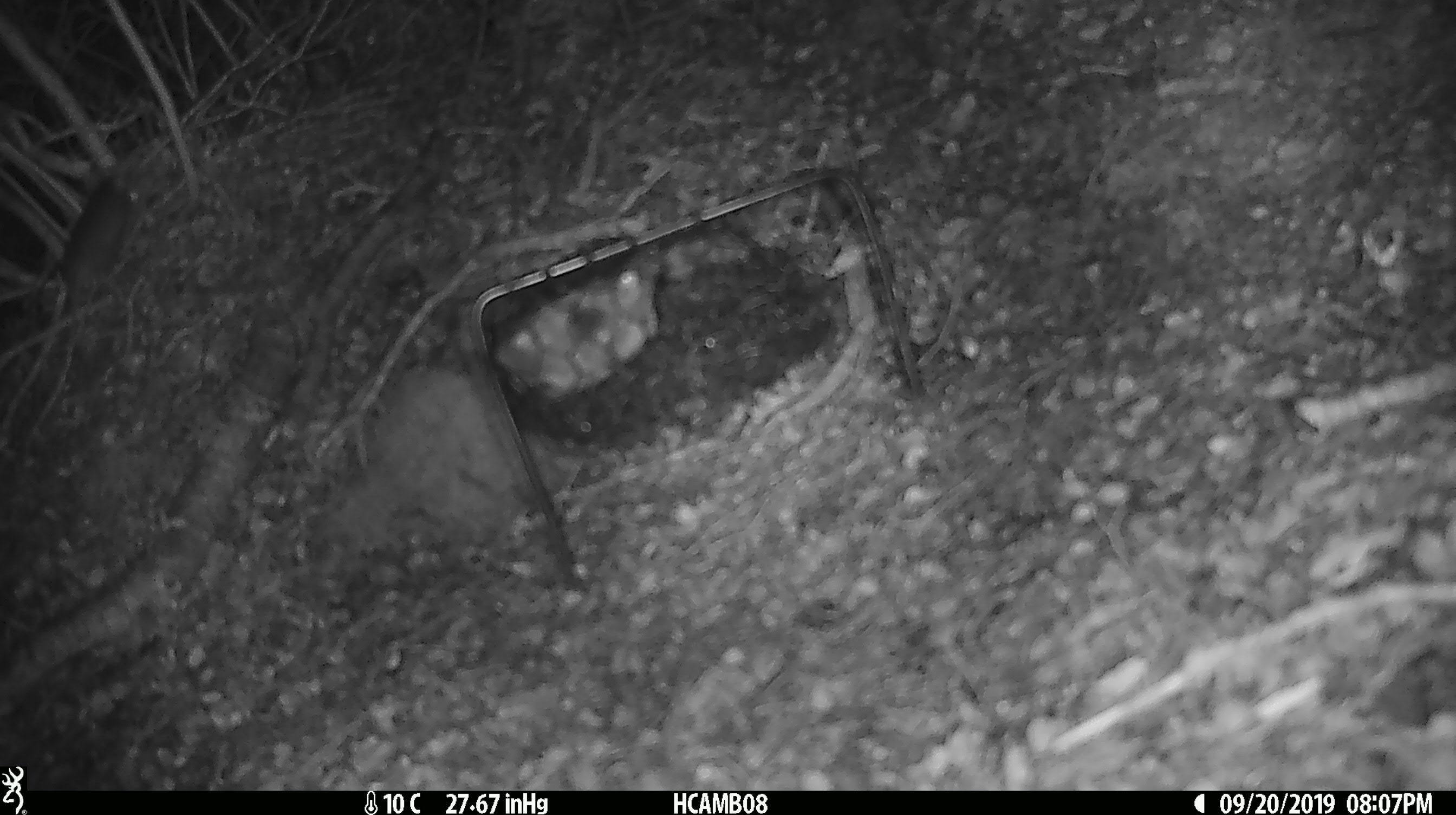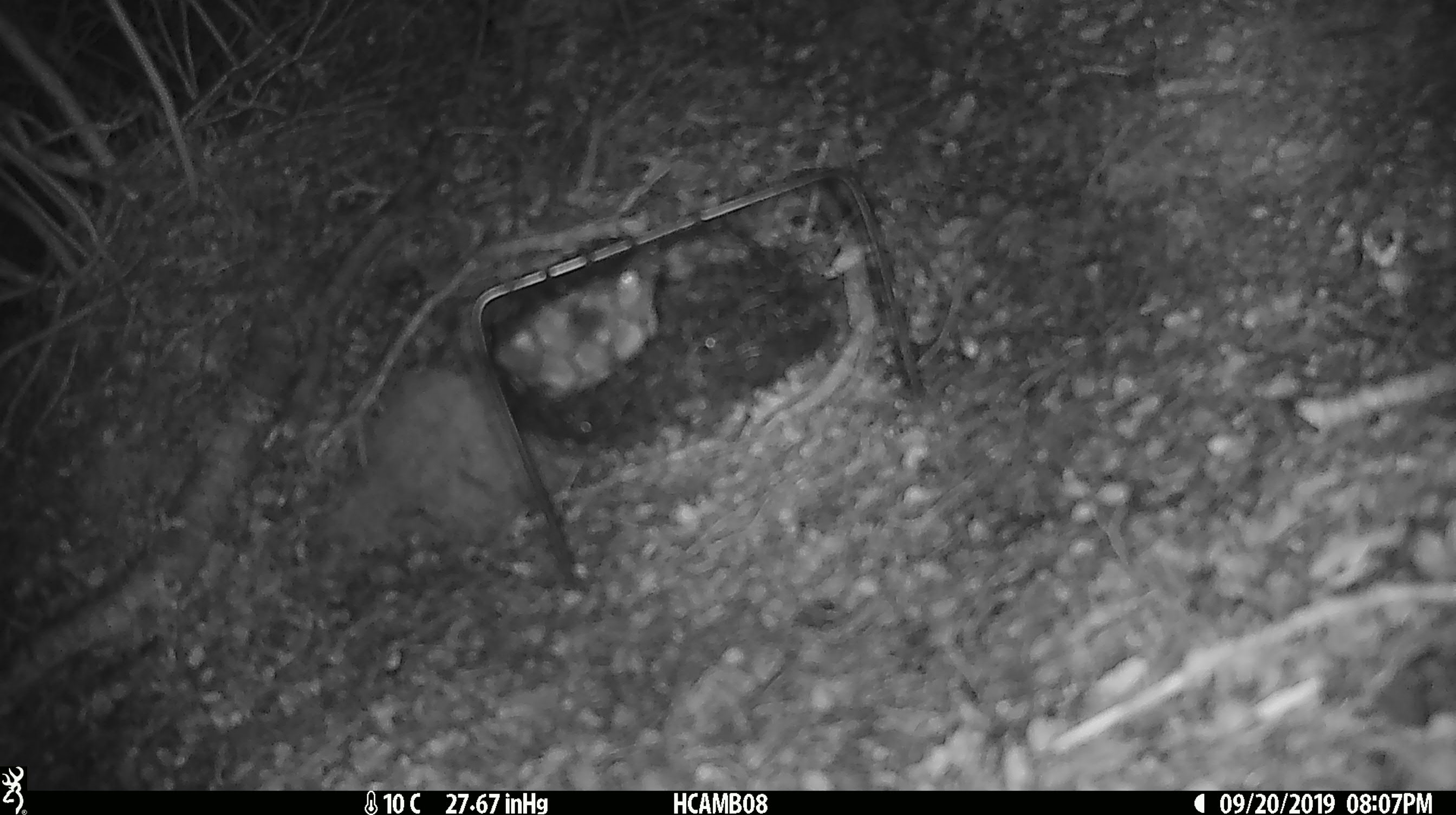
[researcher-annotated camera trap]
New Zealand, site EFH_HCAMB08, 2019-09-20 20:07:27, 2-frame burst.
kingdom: Animalia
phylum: Chordata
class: Mammalia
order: Rodentia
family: Muridae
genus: Mus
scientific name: Mus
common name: mouse